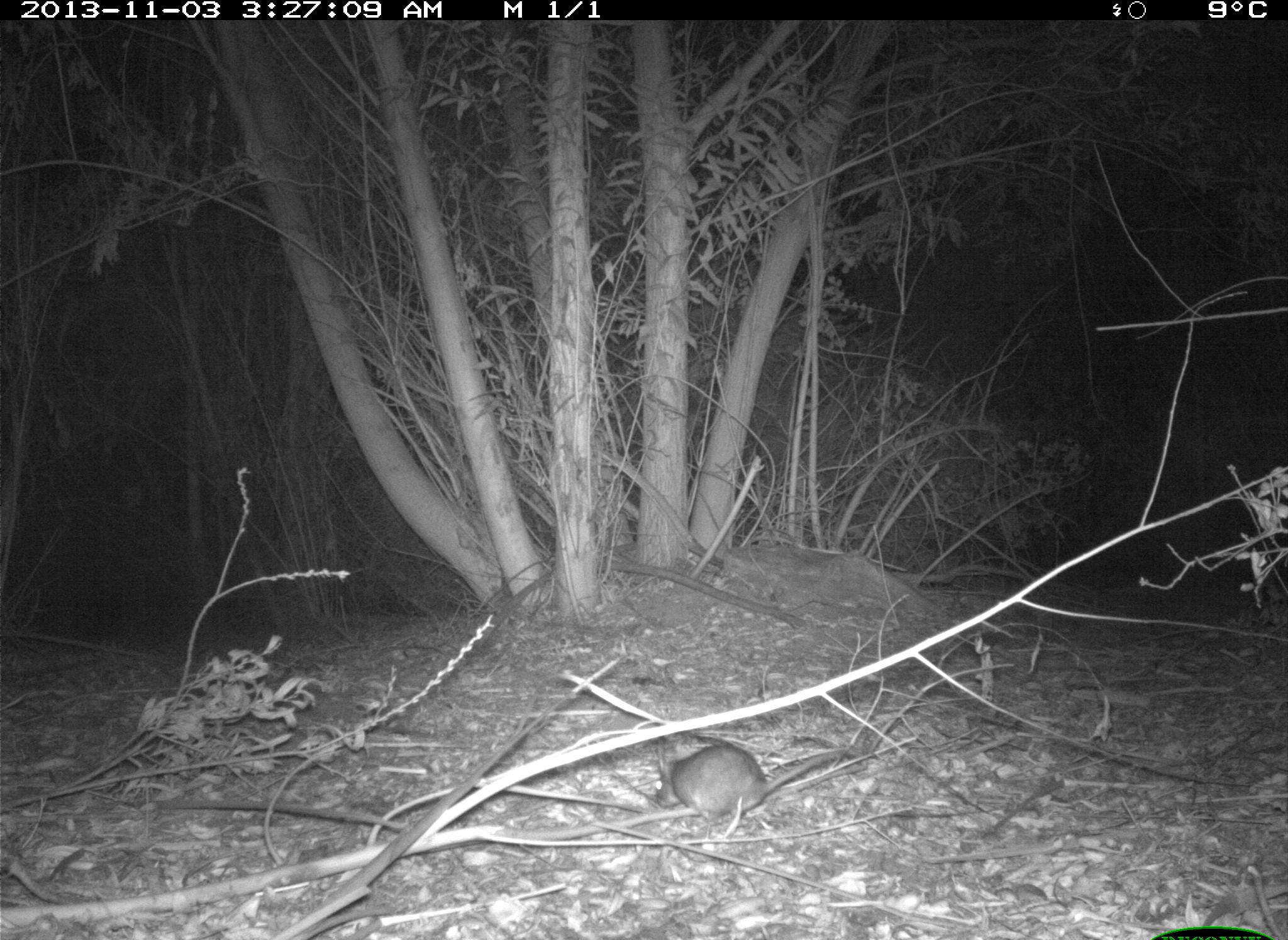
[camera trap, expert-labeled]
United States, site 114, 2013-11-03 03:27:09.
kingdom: Animalia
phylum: Chordata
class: Mammalia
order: Rodentia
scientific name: Rodentia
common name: rodent